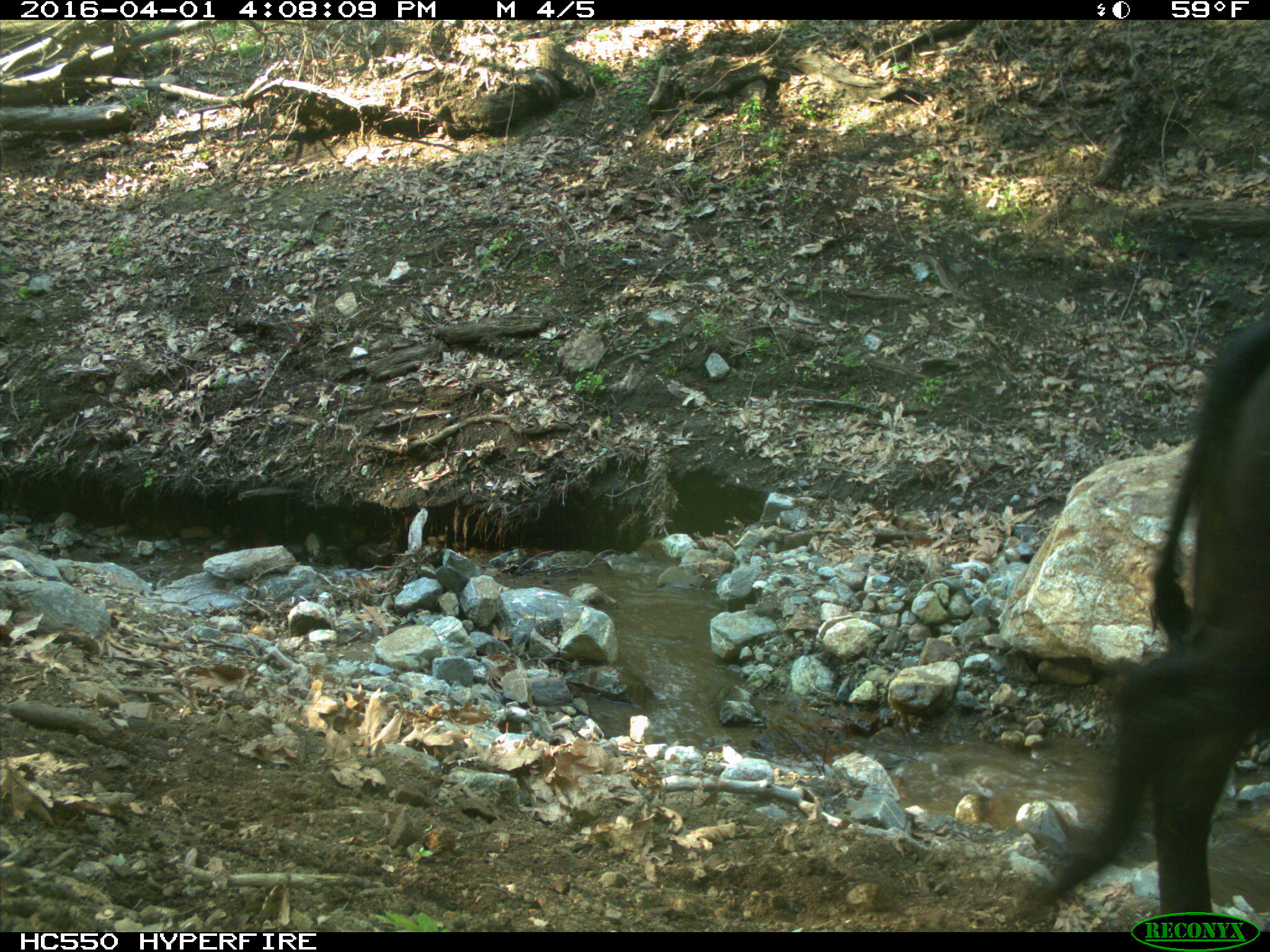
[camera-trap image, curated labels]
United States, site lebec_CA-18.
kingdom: Animalia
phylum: Chordata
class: Mammalia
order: Artiodactyla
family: Bovidae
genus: Bos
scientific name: Bos taurus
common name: domestic cow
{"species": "Bos taurus (domestic cow)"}